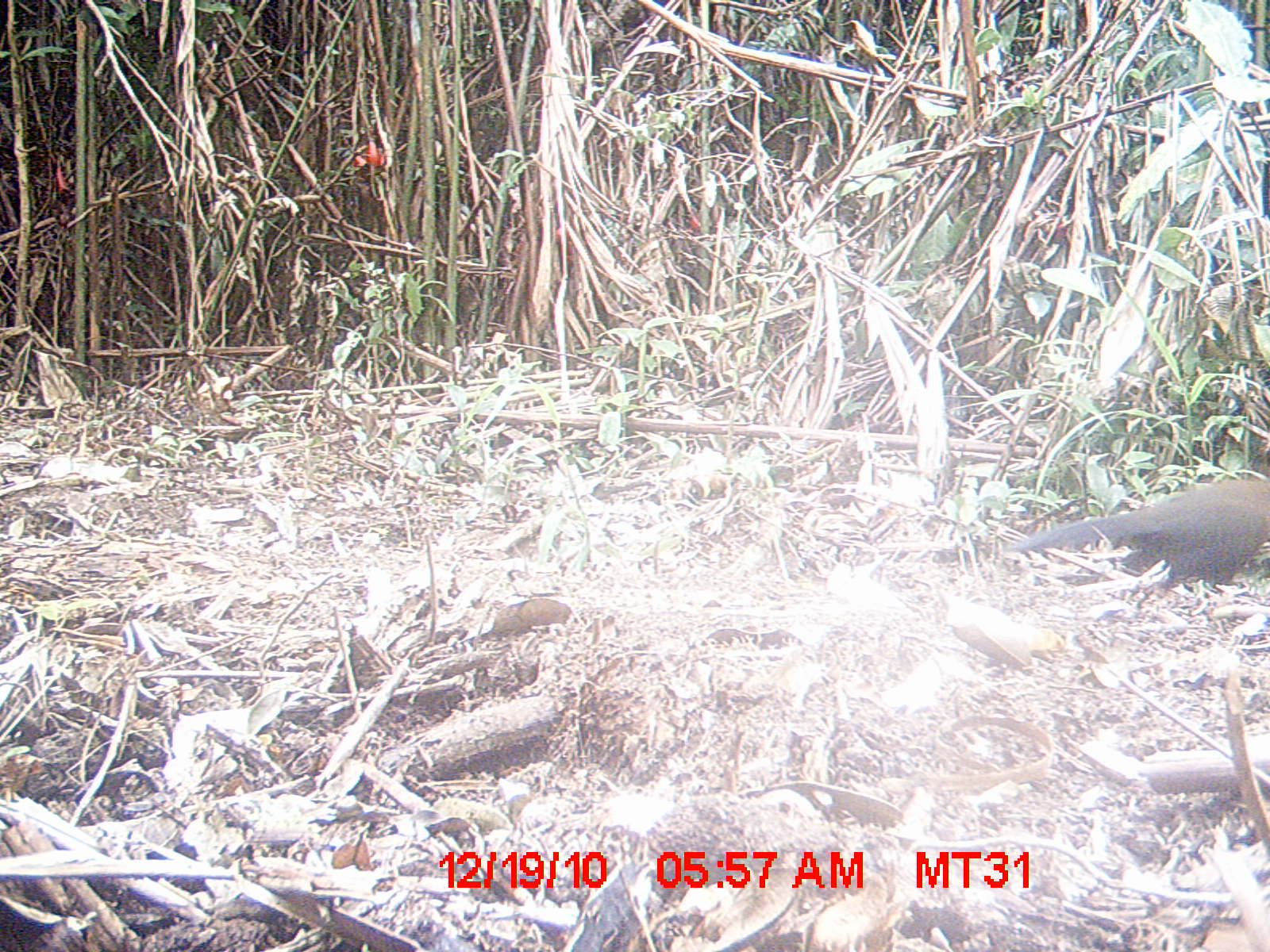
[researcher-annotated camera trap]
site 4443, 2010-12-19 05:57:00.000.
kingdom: Animalia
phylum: Chordata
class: Aves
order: Cuculiformes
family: Cuculidae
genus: Coua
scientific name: Coua serriana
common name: red-breasted coua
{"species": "Coua serriana (red-breasted coua)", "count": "1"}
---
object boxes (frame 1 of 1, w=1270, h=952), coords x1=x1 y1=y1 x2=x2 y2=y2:
coua serriana: x1=1002 y1=476 x2=1265 y2=599